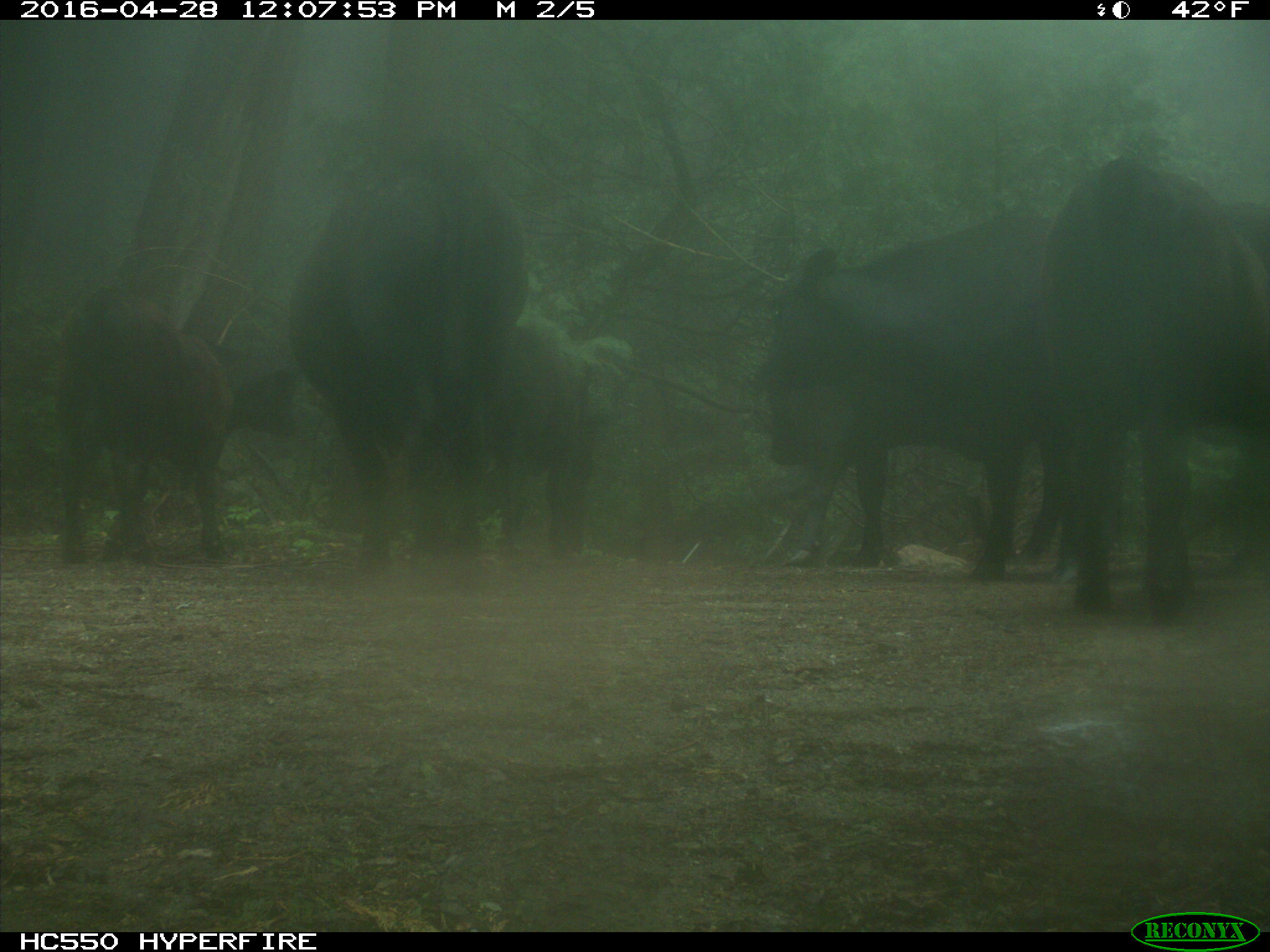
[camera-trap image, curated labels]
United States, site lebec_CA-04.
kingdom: Animalia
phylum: Chordata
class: Mammalia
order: Artiodactyla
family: Bovidae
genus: Bos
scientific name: Bos taurus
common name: domestic cow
Bos taurus (domestic cow).